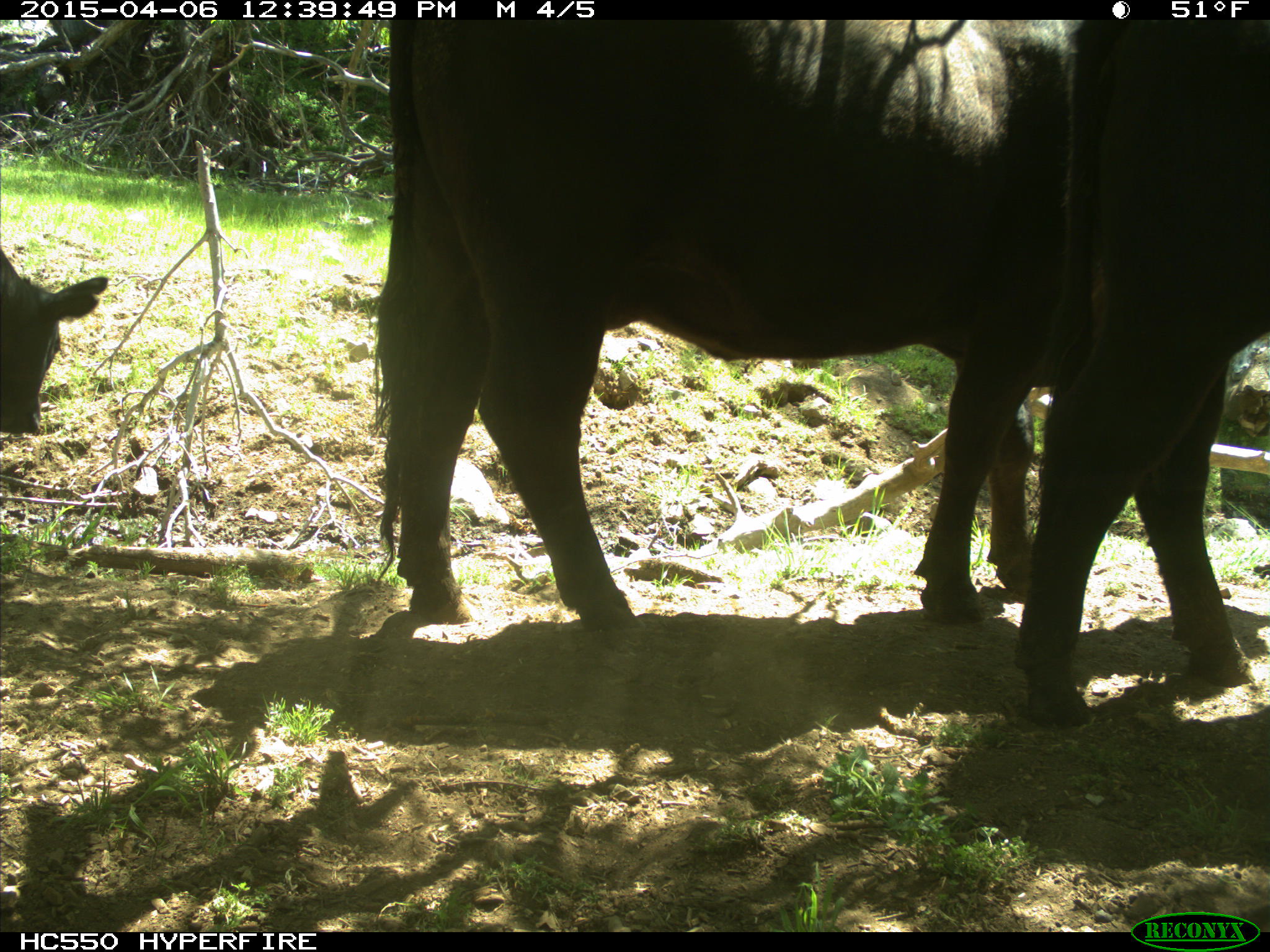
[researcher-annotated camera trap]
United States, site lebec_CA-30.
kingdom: Animalia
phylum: Chordata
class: Mammalia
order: Artiodactyla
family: Bovidae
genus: Bos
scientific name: Bos taurus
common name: domestic cow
Bos taurus (domestic cow).